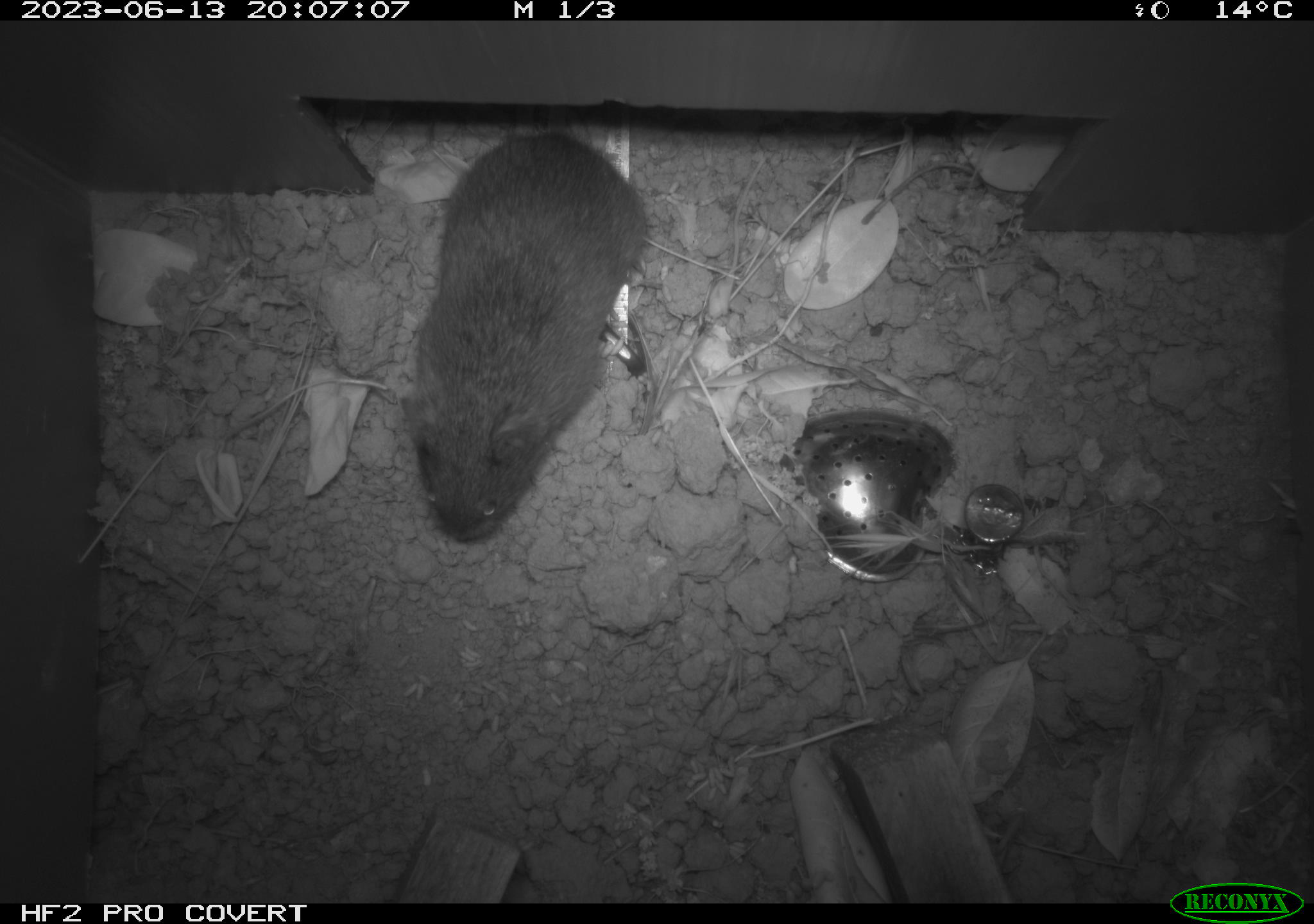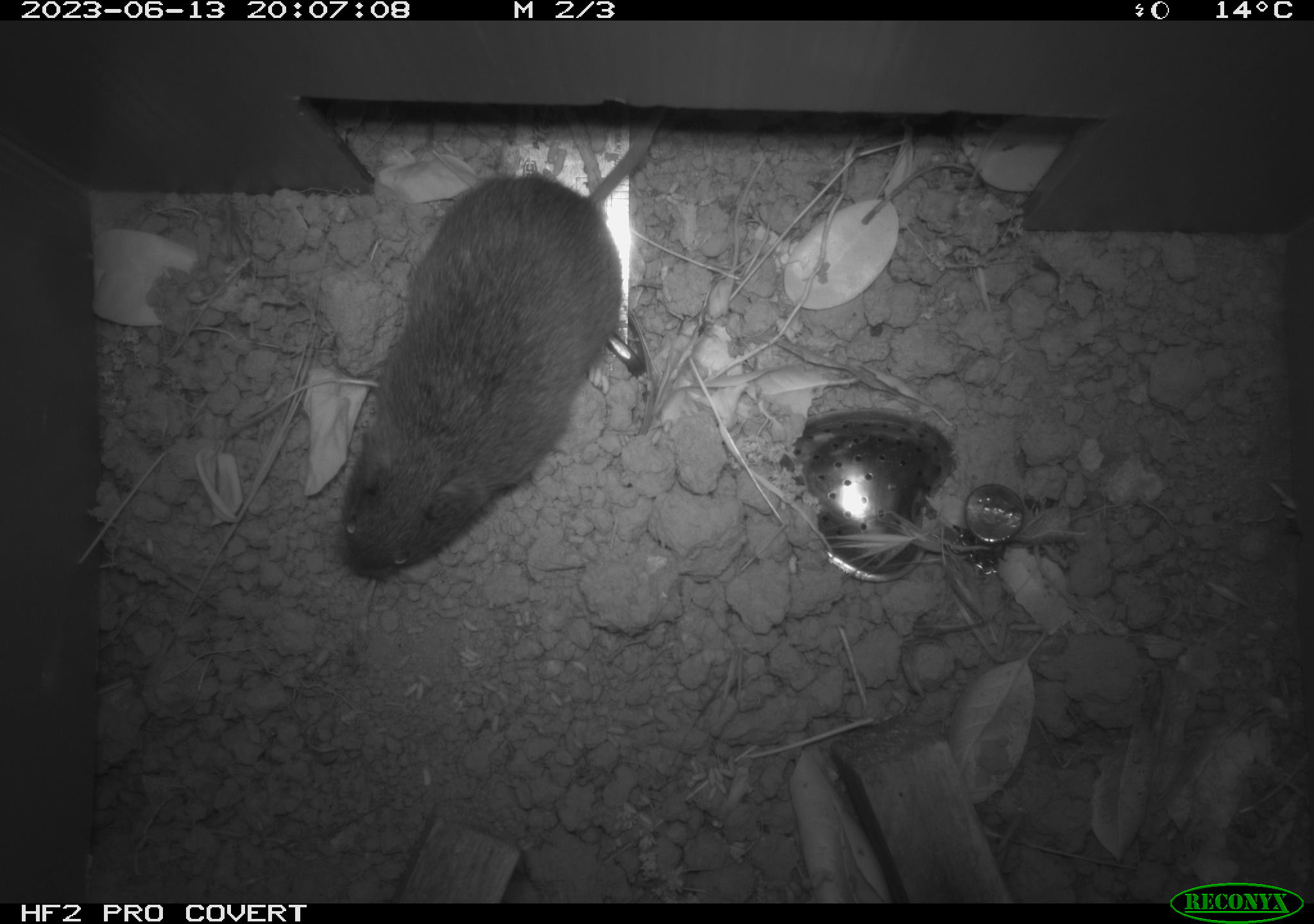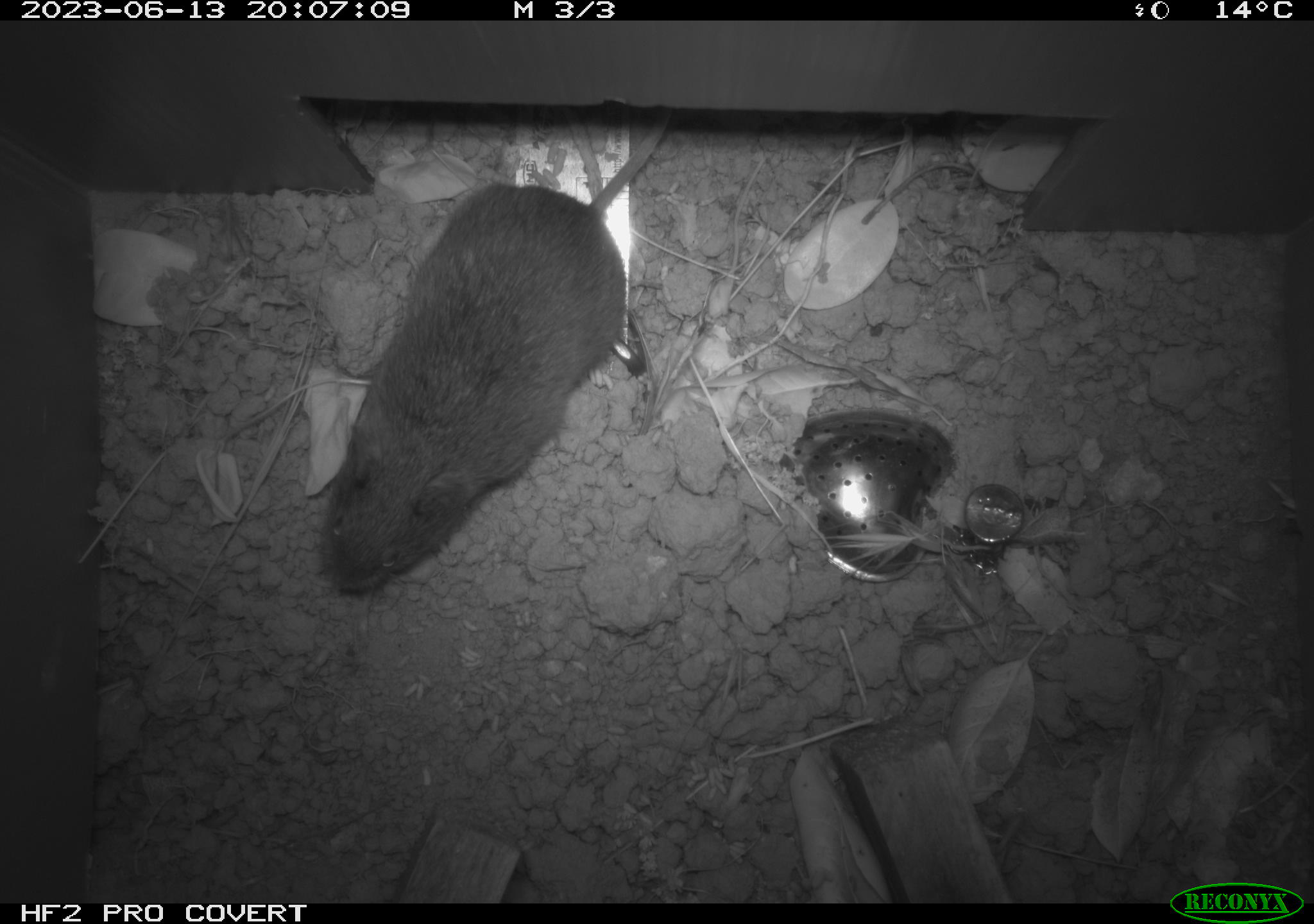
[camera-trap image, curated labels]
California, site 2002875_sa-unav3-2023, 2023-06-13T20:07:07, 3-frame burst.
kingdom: Animalia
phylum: Chordata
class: Mammalia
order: Rodentia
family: Cricetidae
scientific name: Arvicolinae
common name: voles, lemmings, and muskrats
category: arvicolinae subfamily